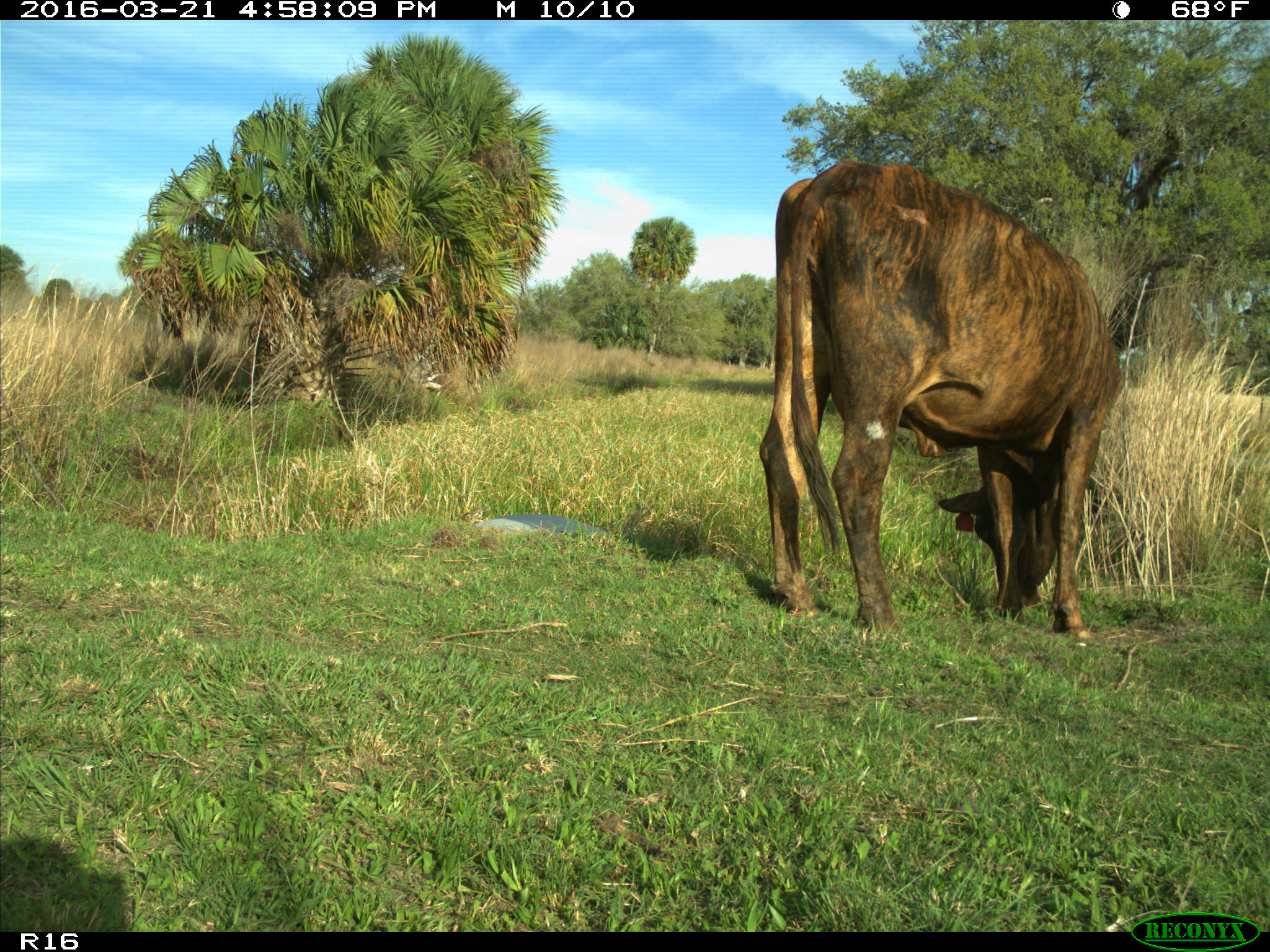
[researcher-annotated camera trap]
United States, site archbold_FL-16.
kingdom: Animalia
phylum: Chordata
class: Mammalia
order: Artiodactyla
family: Bovidae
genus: Bos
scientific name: Bos taurus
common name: domestic cow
Bos taurus (domestic cow).